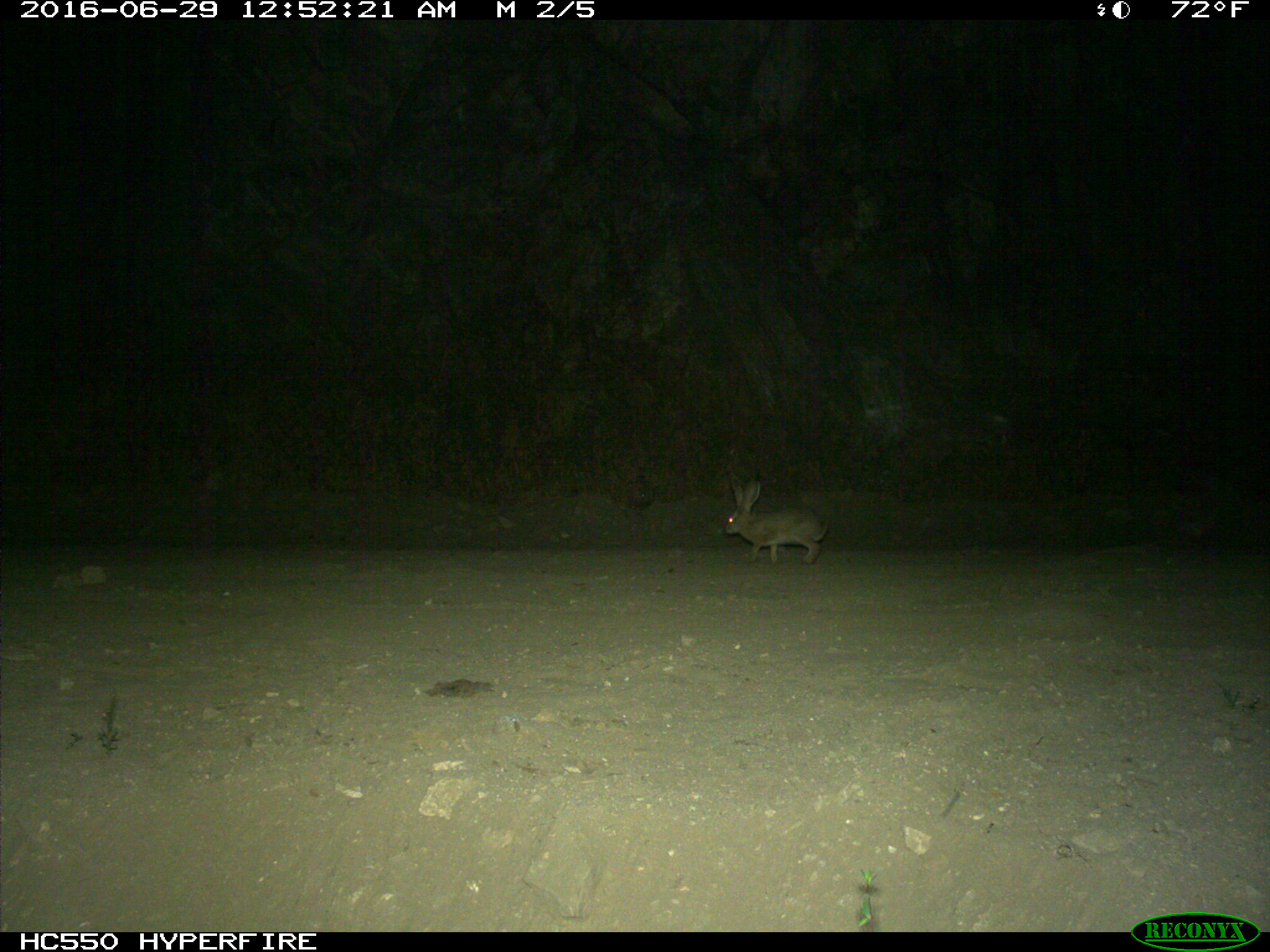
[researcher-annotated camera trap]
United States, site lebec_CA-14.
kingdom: Animalia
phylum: Chordata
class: Mammalia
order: Lagomorpha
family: Leporidae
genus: Lepus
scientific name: Lepus californicus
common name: black-tailed jackrabbit